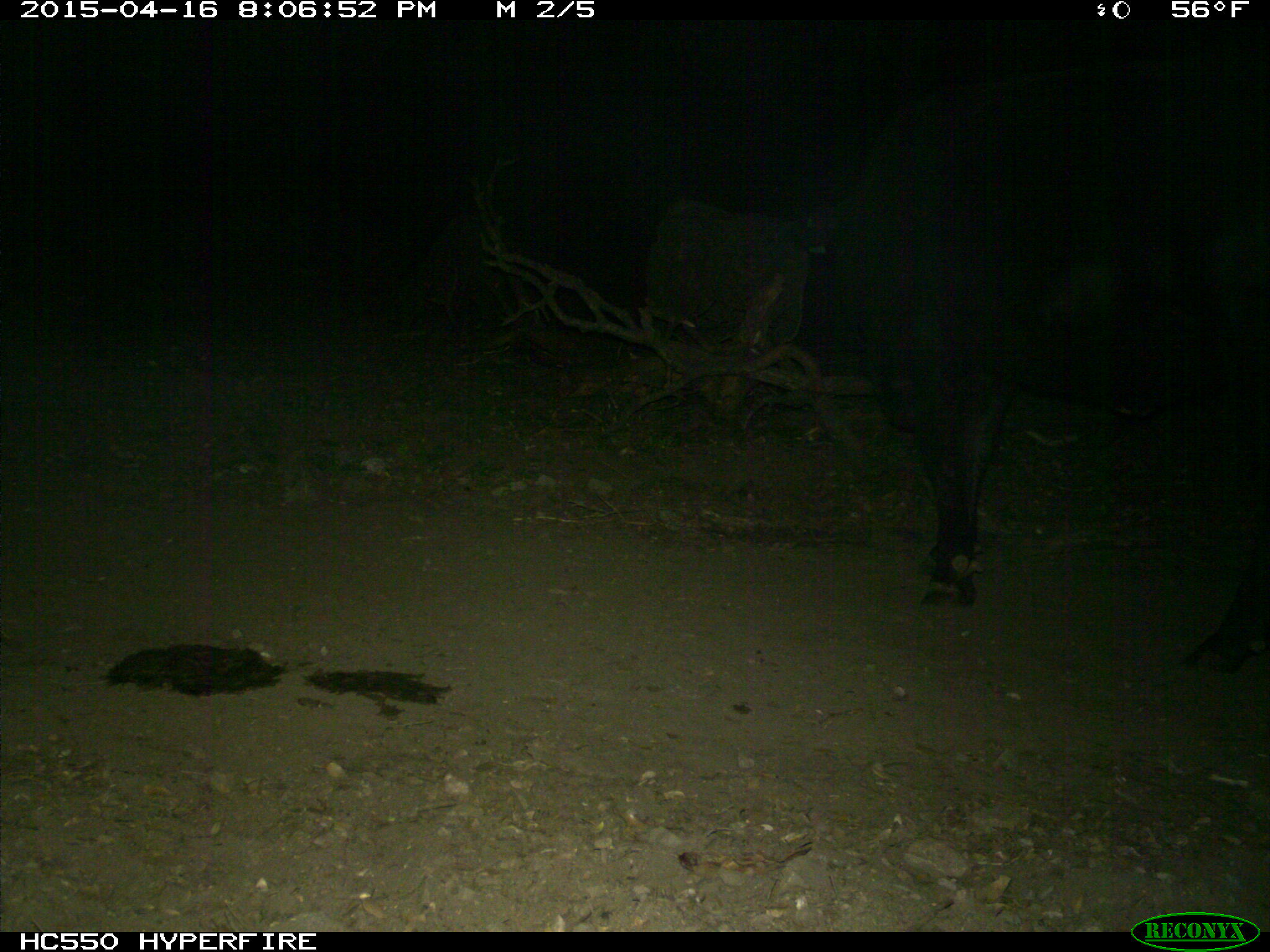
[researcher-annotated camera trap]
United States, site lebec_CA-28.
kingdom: Animalia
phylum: Chordata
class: Mammalia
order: Artiodactyla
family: Bovidae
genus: Bos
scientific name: Bos taurus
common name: domestic cow